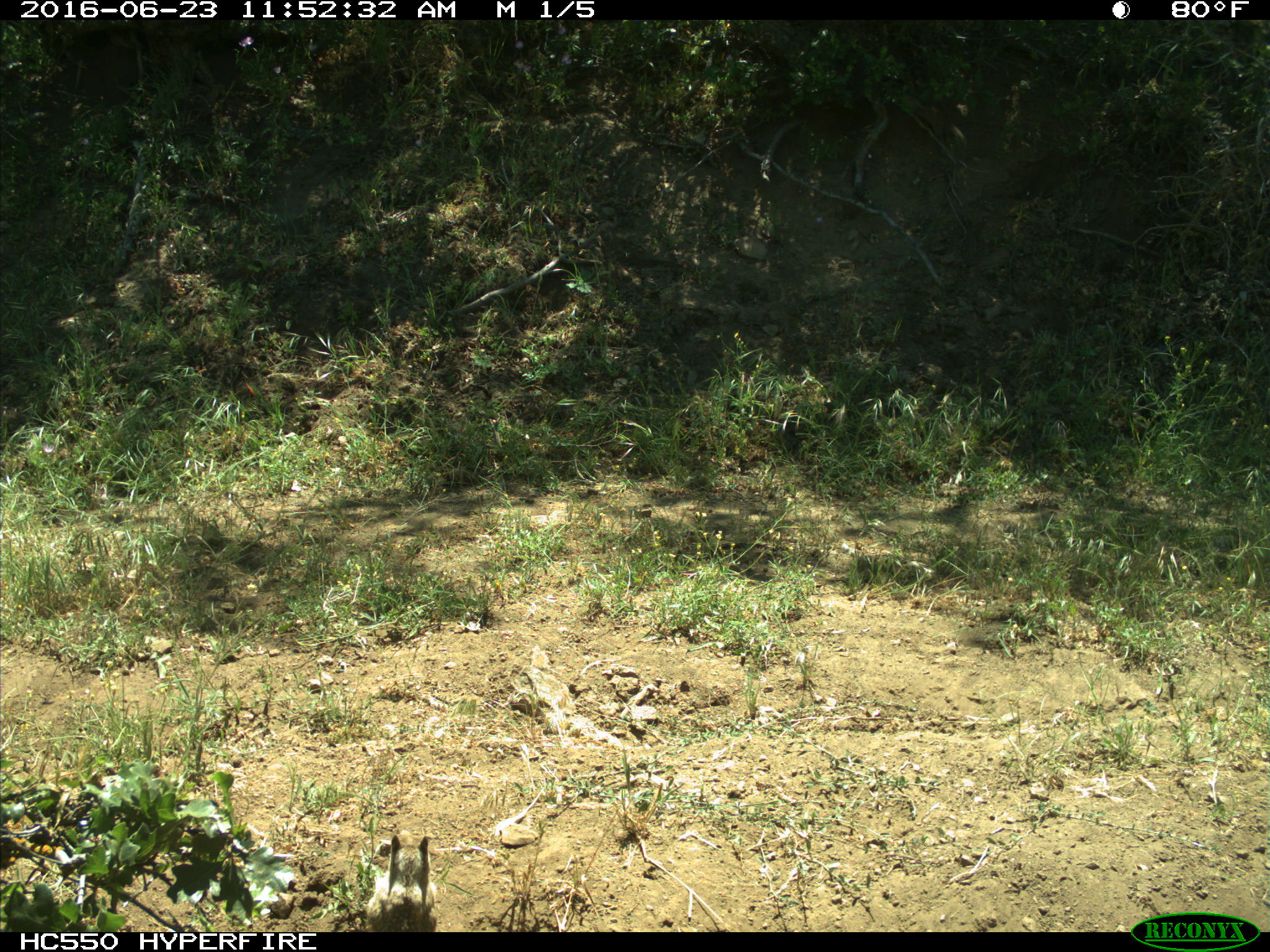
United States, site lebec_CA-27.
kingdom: Animalia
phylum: Chordata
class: Mammalia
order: Rodentia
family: Sciuridae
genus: Otospermophilus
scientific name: Otospermophilus beecheyi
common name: california ground squirrel